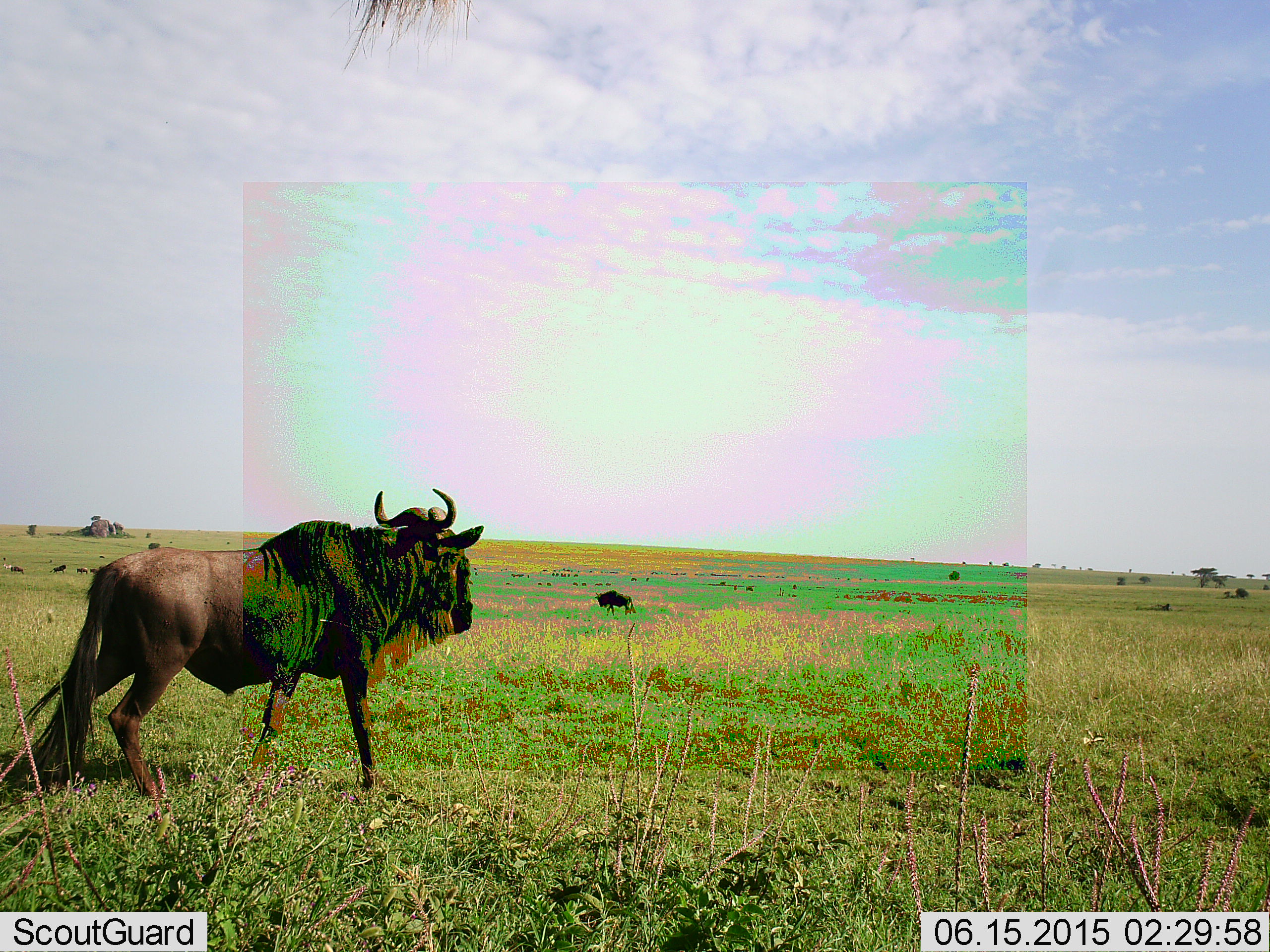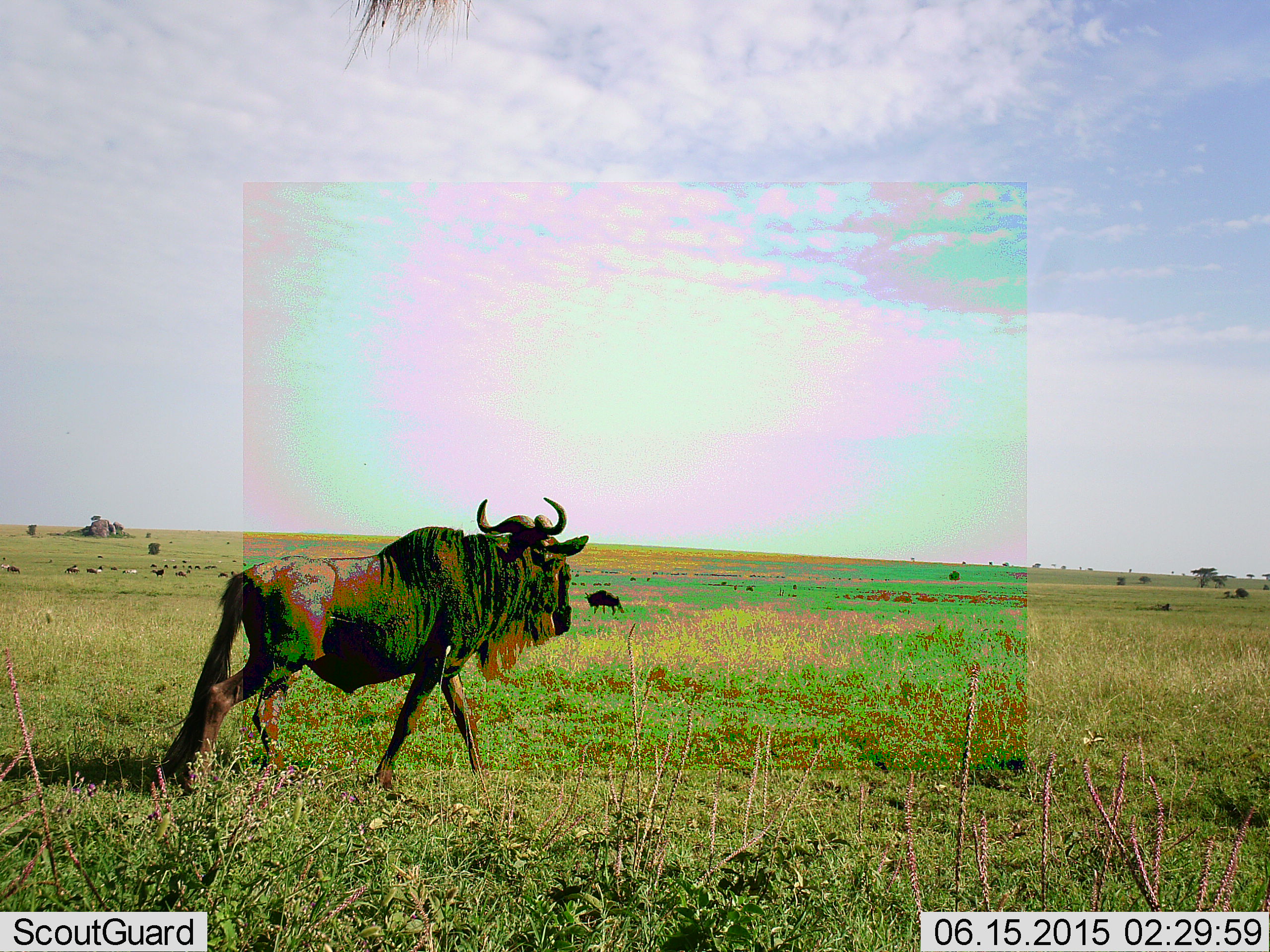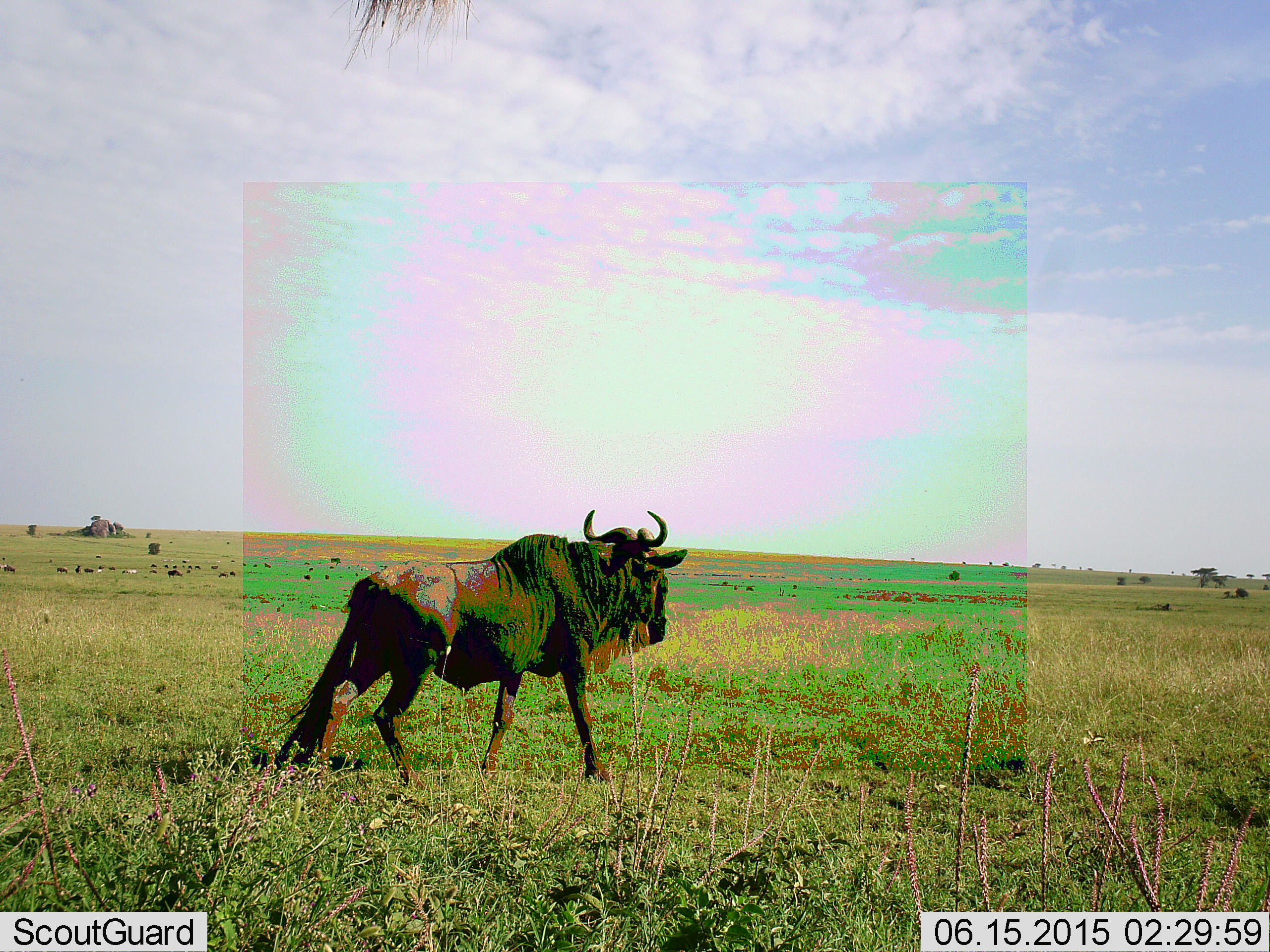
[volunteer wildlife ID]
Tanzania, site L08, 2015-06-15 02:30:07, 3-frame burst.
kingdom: Animalia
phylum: Chordata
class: Mammalia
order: Artiodactyla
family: Bovidae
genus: Connochaetes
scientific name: Connochaetes taurinus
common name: blue wildebeest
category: wildebeest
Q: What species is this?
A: Wildebeest (blue wildebeest) (Connochaetes taurinus).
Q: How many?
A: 2.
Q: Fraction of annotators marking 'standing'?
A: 27%.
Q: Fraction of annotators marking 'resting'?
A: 0%.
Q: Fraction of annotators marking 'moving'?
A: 100%.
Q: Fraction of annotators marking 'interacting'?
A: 0%.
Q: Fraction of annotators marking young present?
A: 0%.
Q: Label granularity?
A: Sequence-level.